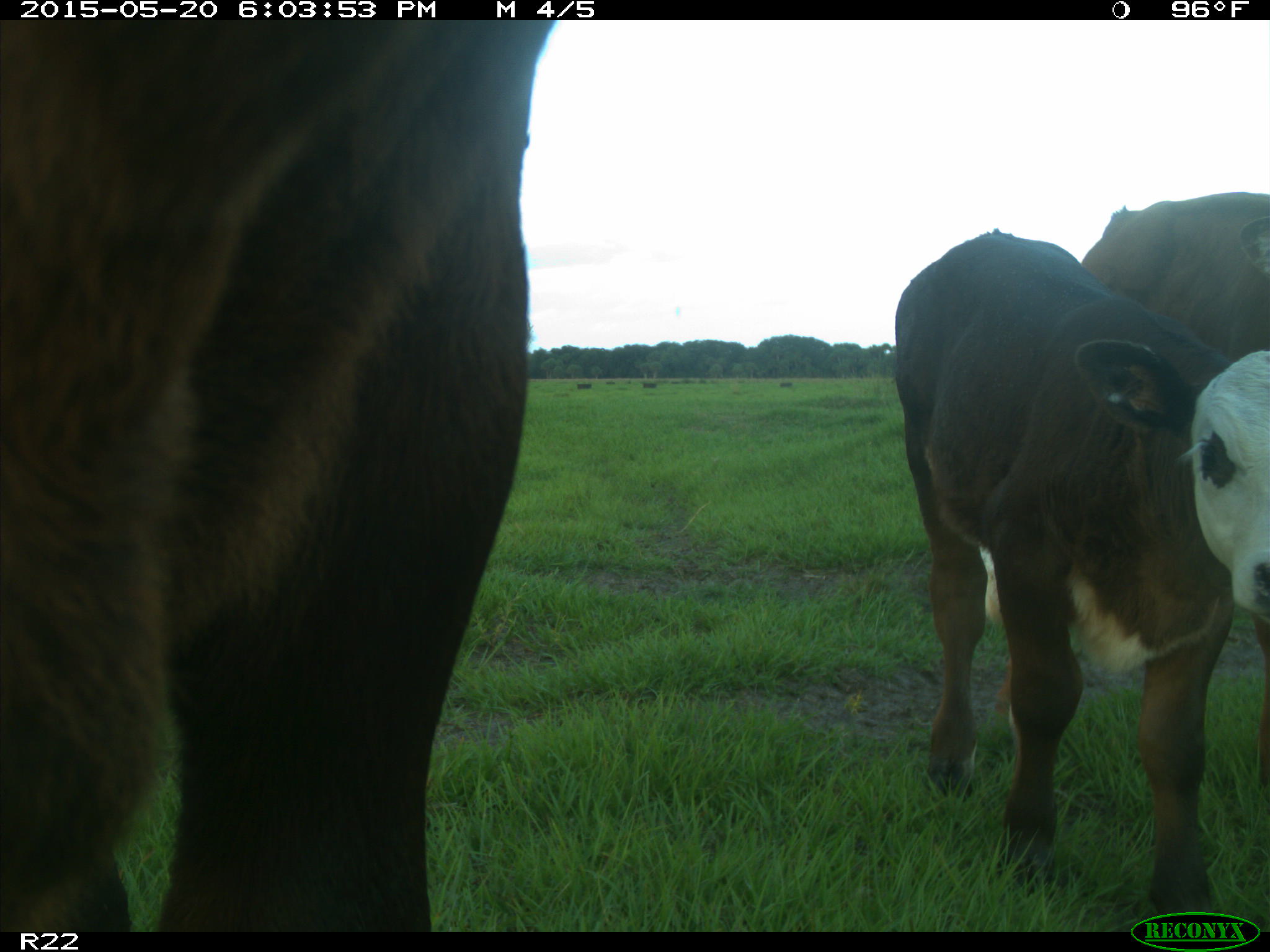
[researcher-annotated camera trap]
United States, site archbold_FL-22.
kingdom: Animalia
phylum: Chordata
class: Mammalia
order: Artiodactyla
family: Bovidae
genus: Bos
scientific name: Bos taurus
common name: domestic cow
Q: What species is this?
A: Bos taurus (domestic cow).